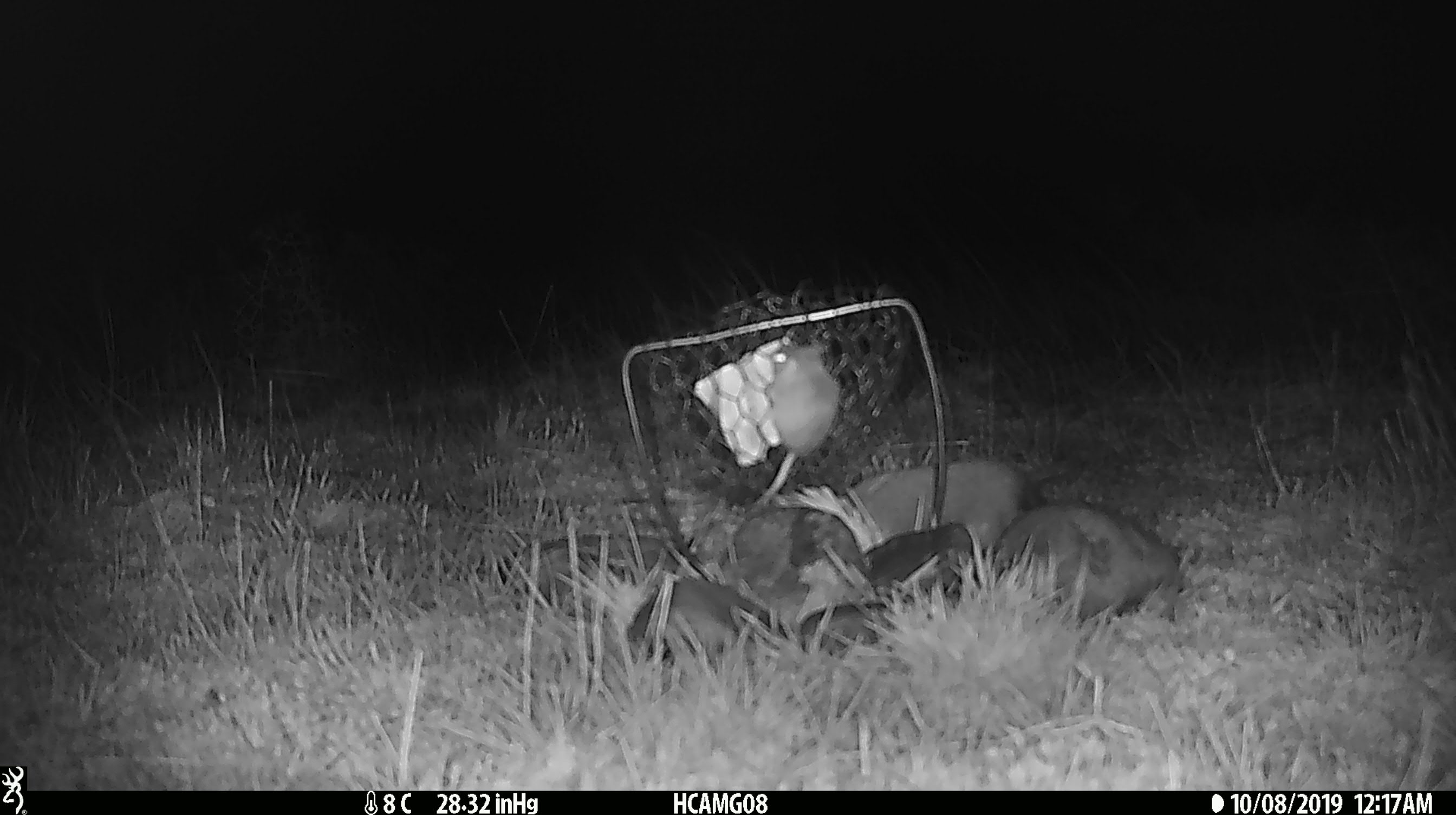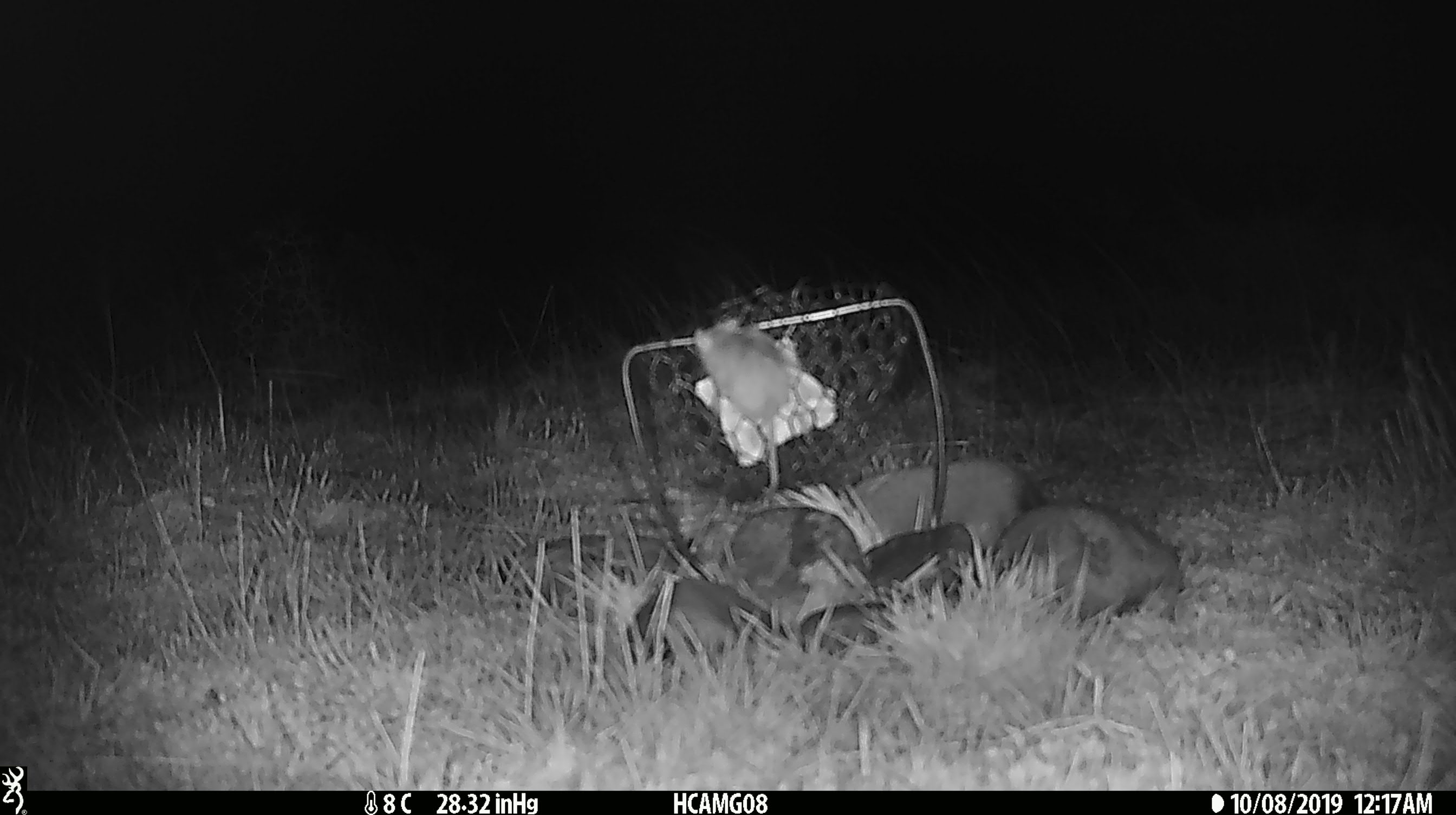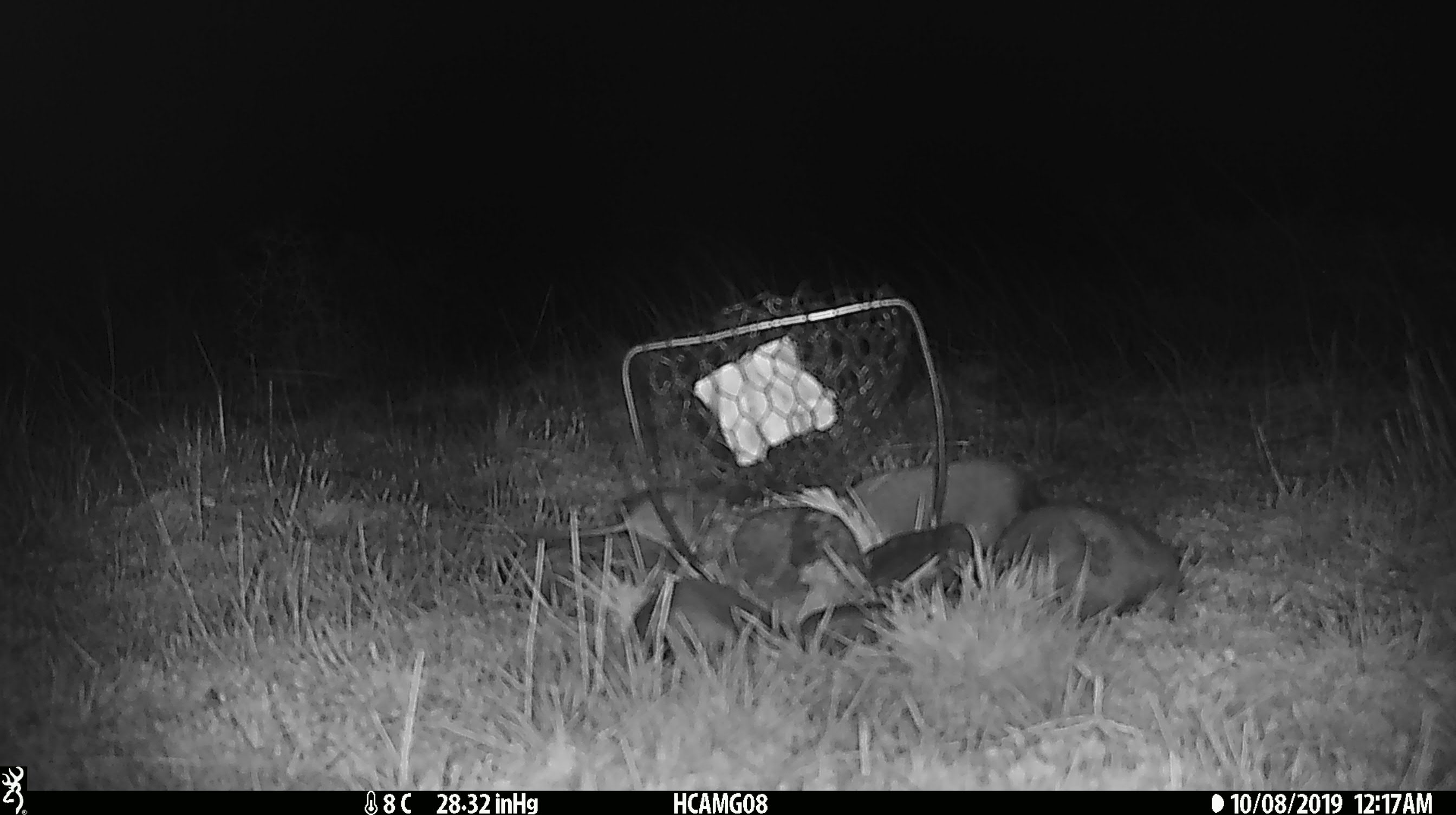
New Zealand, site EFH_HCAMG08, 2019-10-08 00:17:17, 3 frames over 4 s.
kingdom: Animalia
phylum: Chordata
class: Mammalia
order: Rodentia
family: Muridae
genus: Mus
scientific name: Mus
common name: mouse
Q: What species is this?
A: Mouse (Mus).